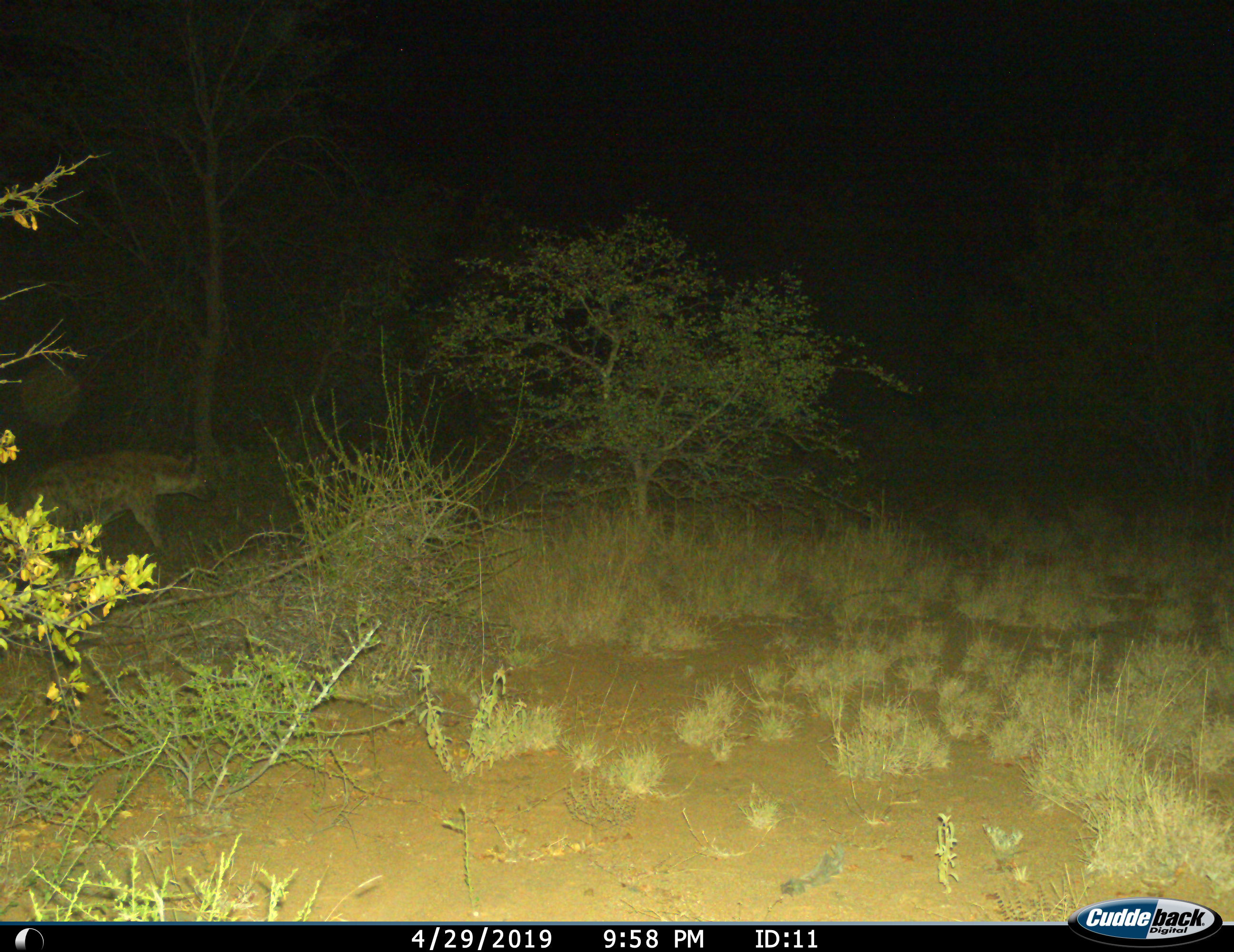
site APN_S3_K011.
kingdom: Animalia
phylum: Chordata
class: Mammalia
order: Carnivora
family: Hyaenidae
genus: Crocuta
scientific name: Crocuta crocuta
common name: spotted hyena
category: hyenaspotted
Hyenaspotted (spotted hyena) (Crocuta crocuta), count 1. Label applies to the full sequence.